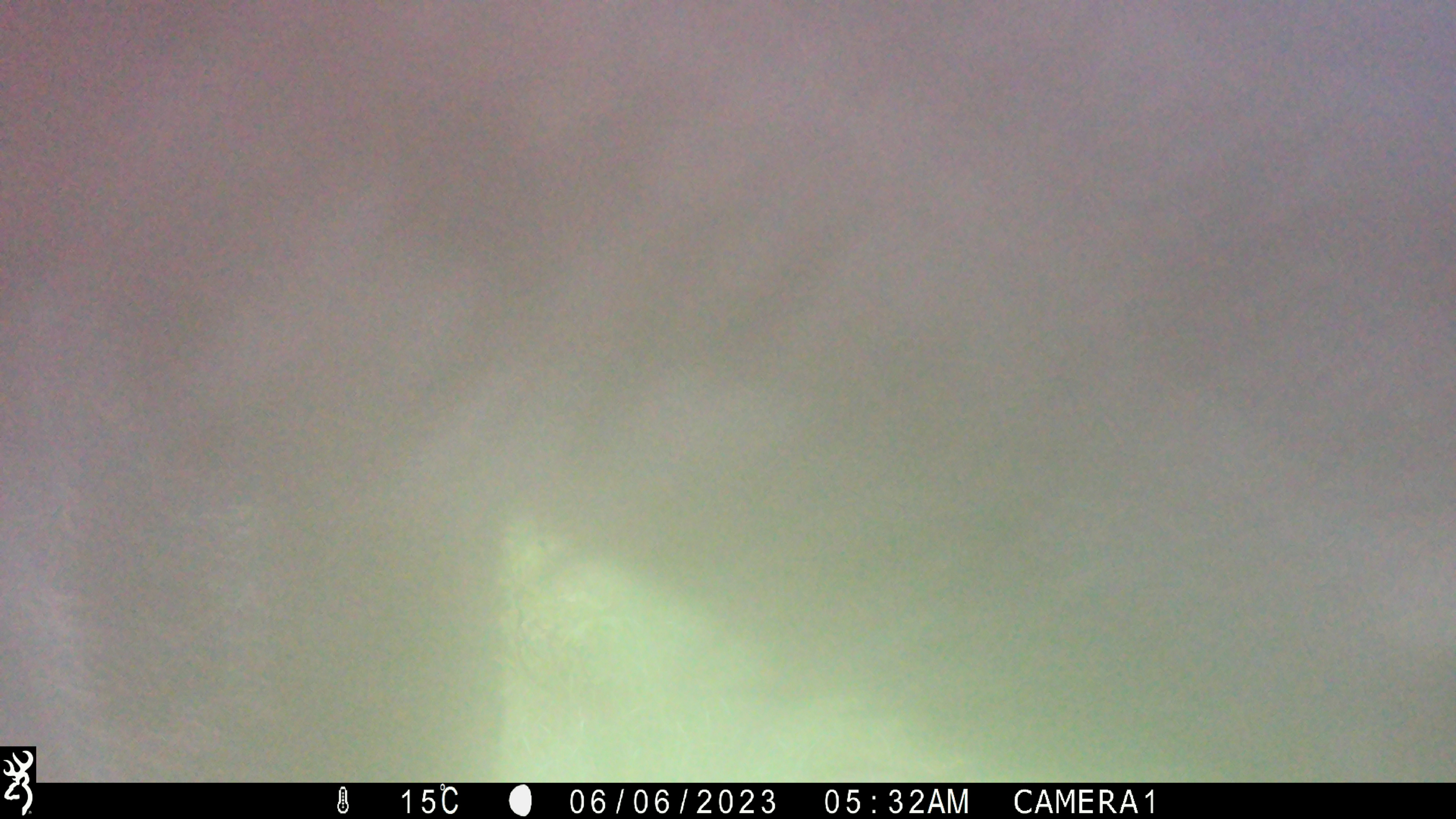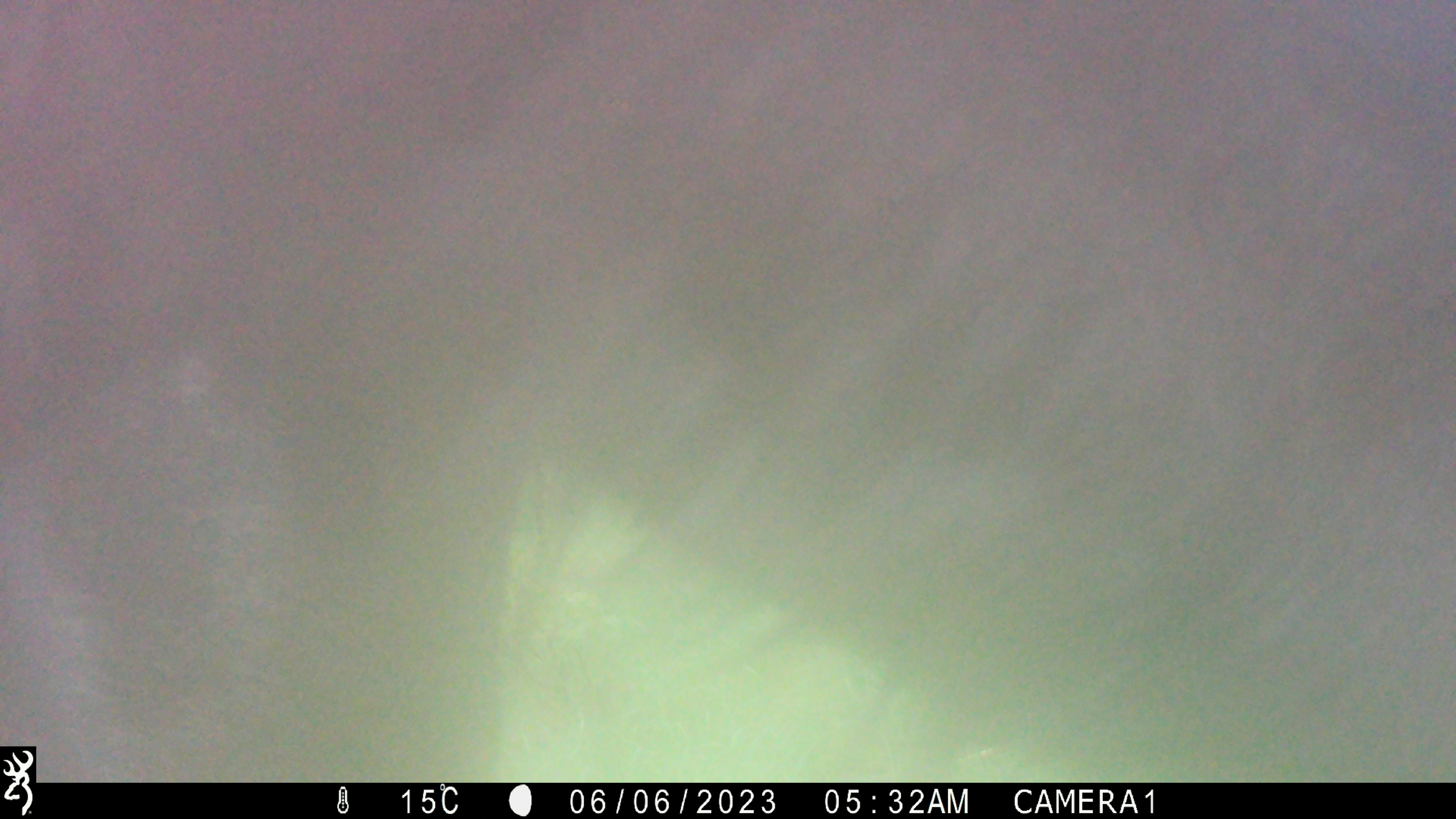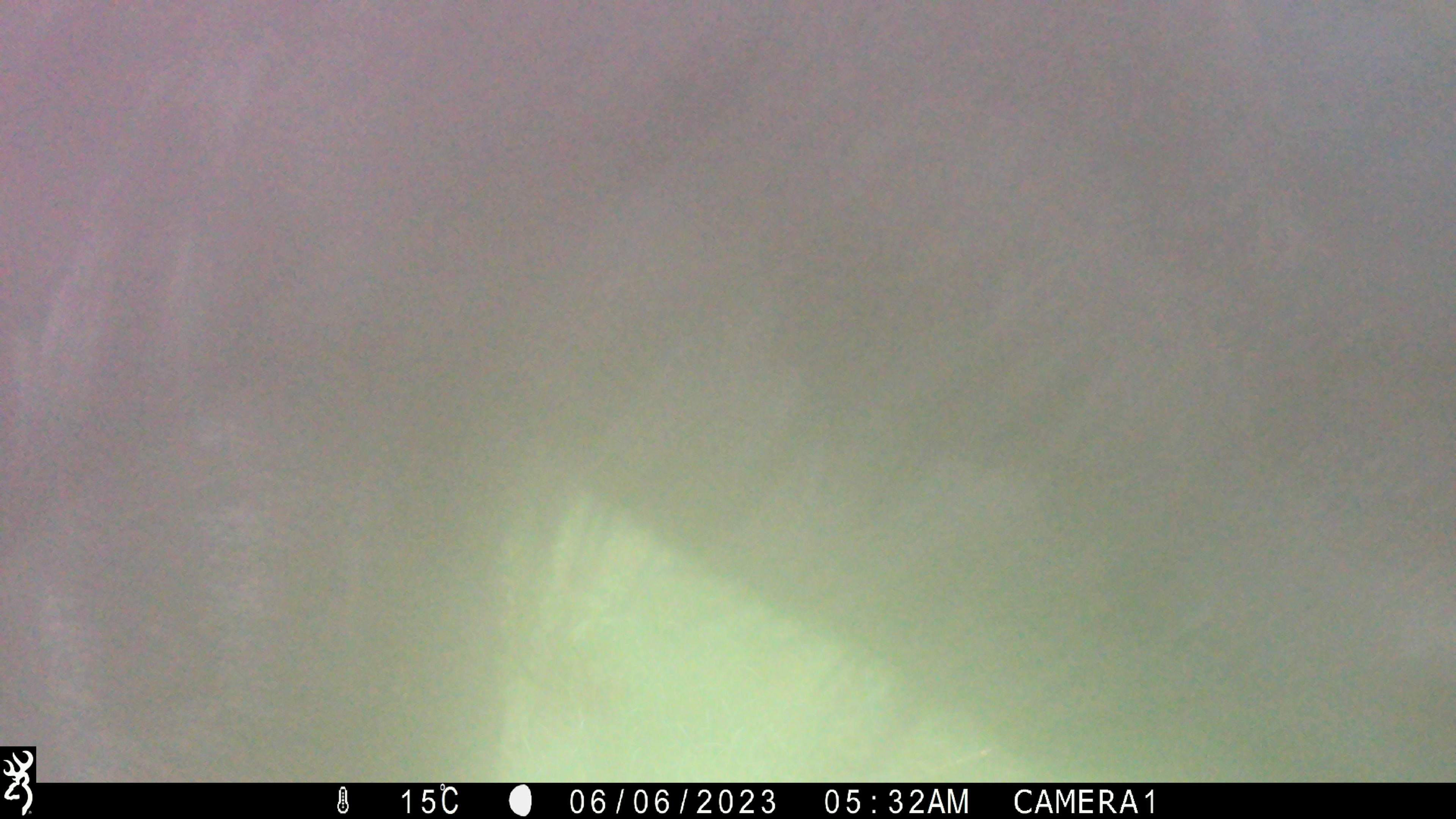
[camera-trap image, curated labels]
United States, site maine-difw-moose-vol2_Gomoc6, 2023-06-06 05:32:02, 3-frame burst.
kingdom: Animalia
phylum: Chordata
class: Mammalia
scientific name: Mammalia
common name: mammal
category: mammal sp.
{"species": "mammal sp. (mammal) (Mammalia)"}